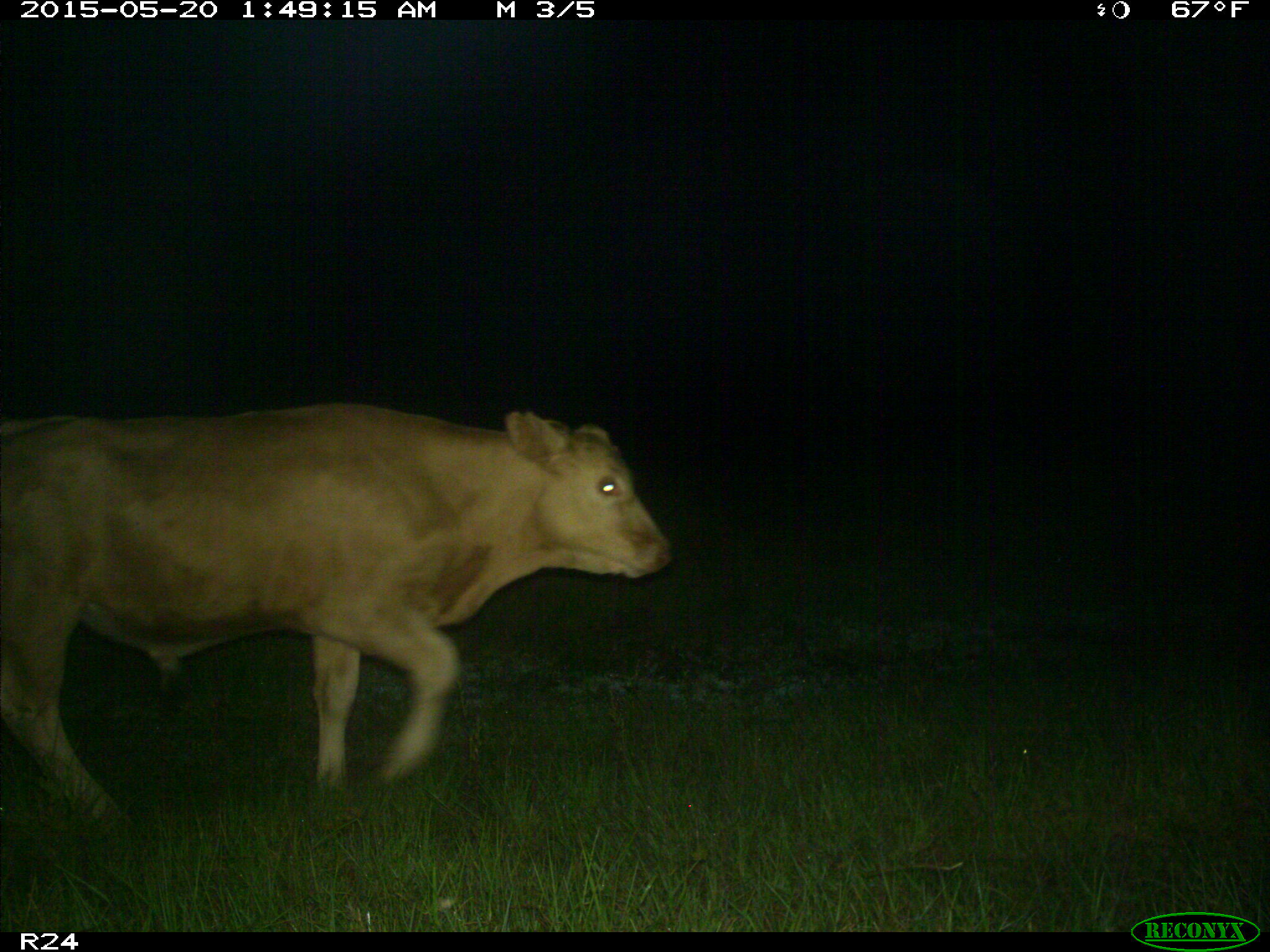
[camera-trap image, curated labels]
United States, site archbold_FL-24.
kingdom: Animalia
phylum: Chordata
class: Mammalia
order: Artiodactyla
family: Bovidae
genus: Bos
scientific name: Bos taurus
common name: domestic cow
Bos taurus (domestic cow).